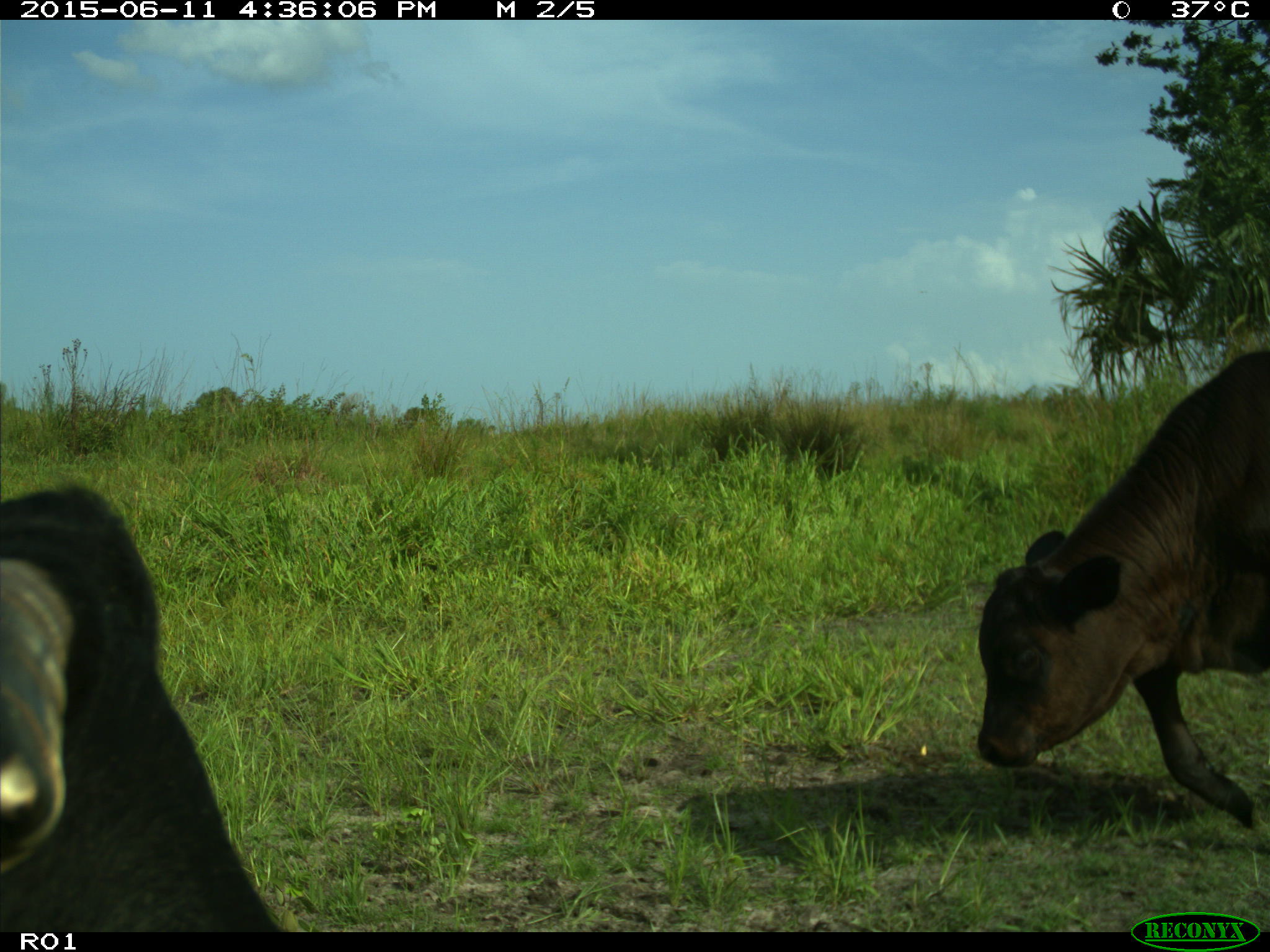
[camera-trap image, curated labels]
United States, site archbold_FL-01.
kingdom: Animalia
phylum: Chordata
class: Mammalia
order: Artiodactyla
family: Bovidae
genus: Bos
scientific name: Bos taurus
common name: domestic cow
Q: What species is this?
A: Bos taurus (domestic cow).